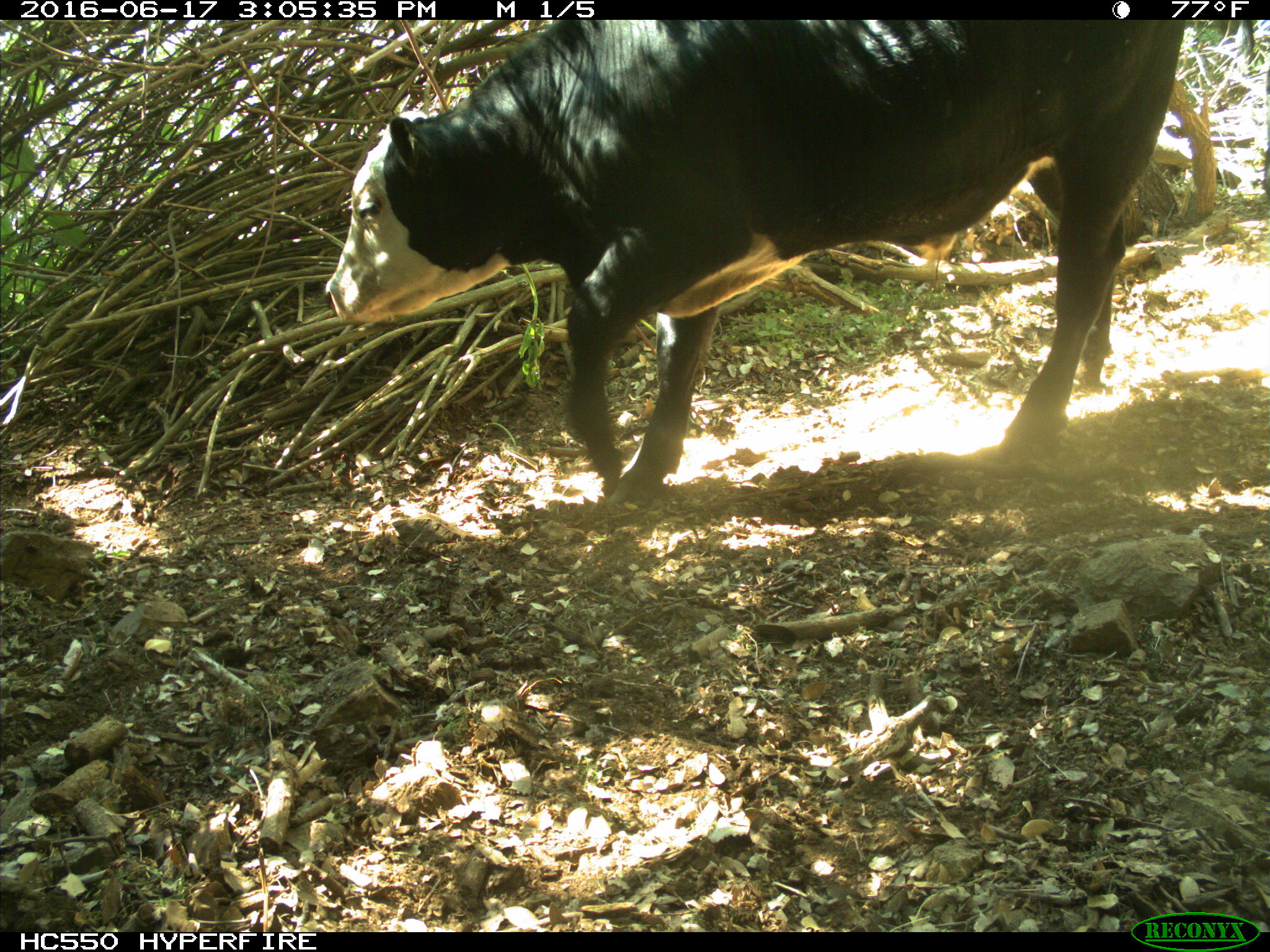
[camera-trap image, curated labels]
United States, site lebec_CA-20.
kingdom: Animalia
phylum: Chordata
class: Mammalia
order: Artiodactyla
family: Bovidae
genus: Bos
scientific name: Bos taurus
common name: domestic cow